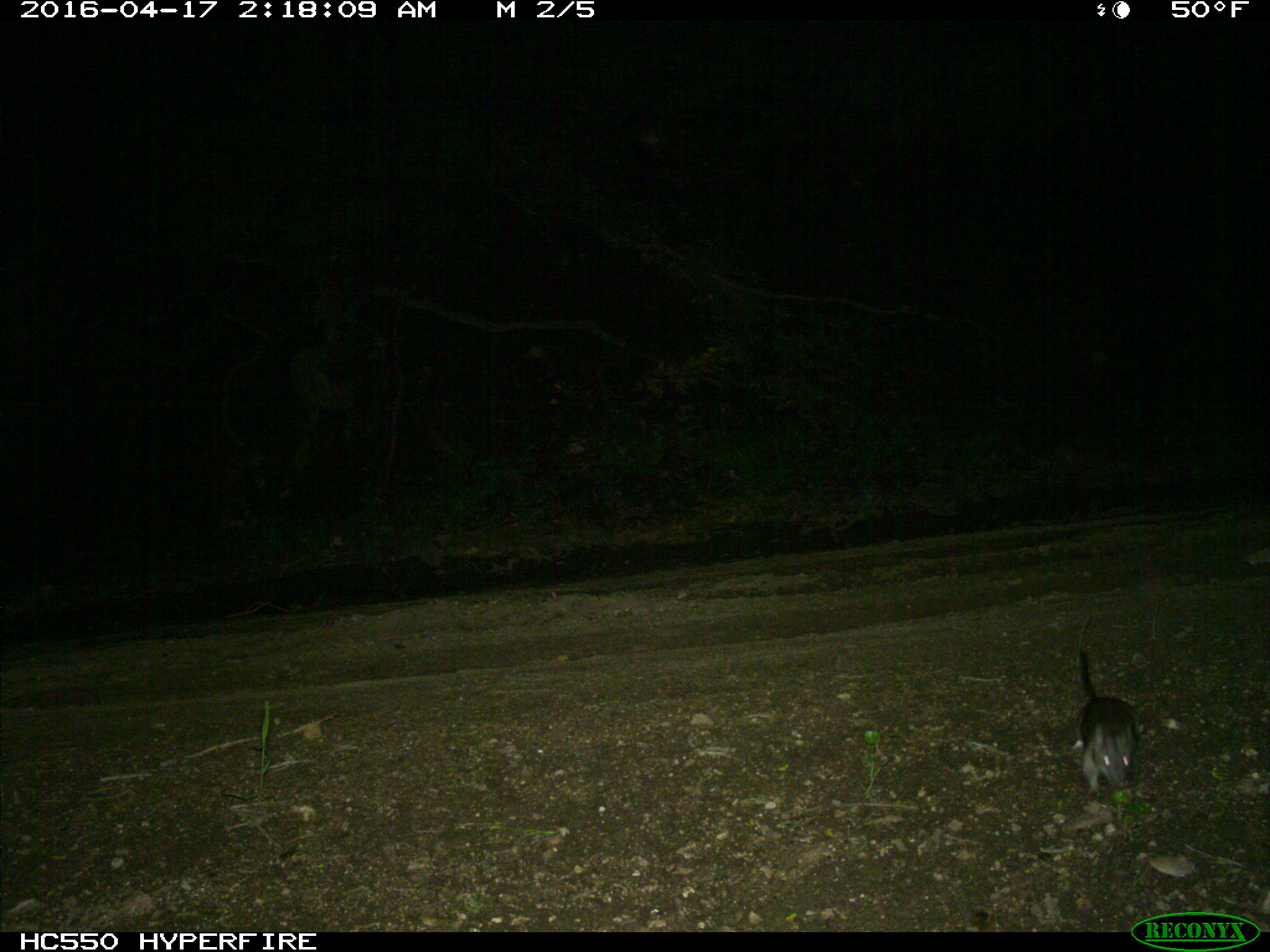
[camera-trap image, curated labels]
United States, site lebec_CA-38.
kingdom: Animalia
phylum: Chordata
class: Mammalia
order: Rodentia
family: Cricetidae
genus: Neotoma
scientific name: Neotoma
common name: pack rat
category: unidentified pack rat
Unidentified pack rat (pack rat) (Neotoma).